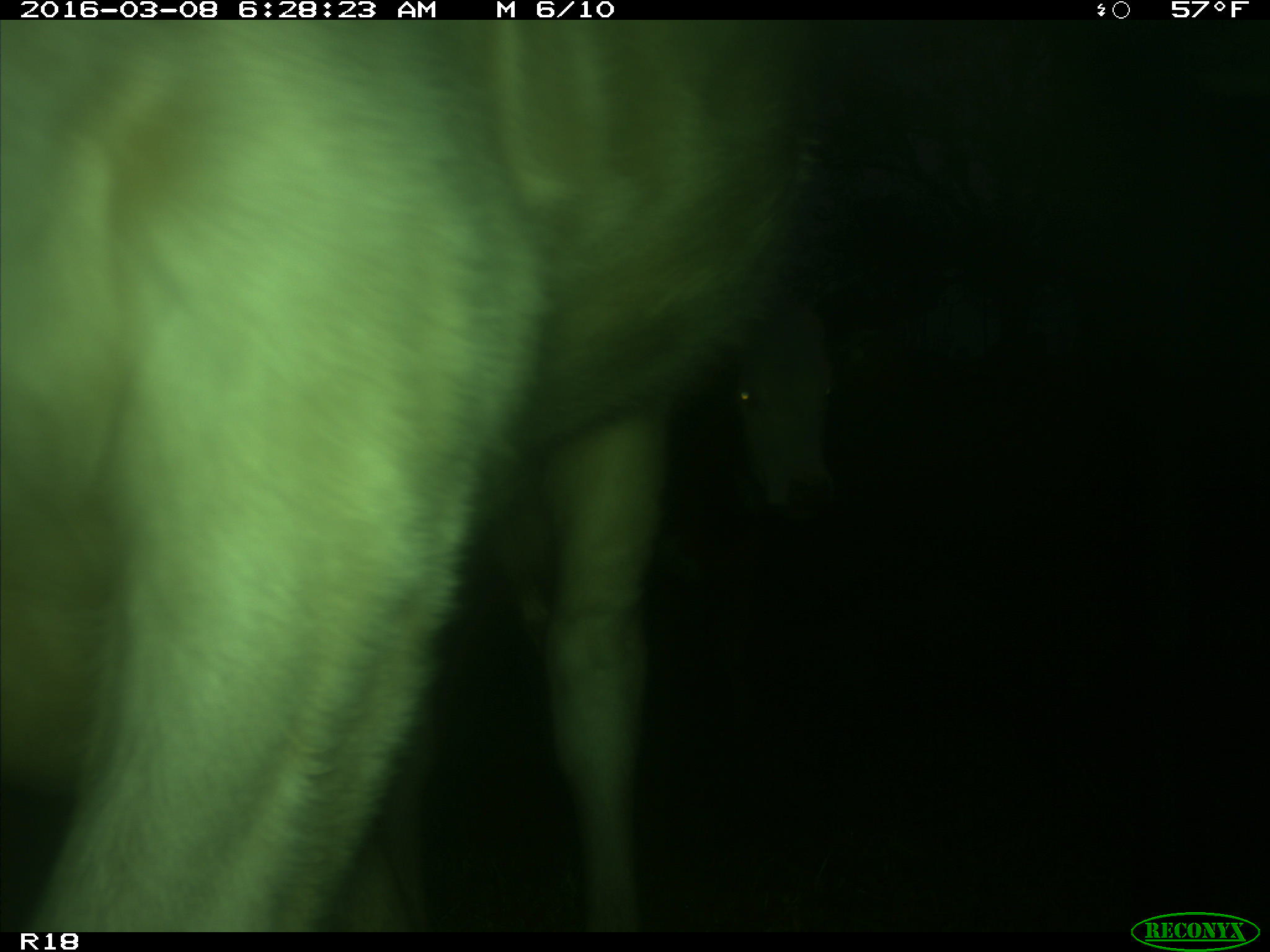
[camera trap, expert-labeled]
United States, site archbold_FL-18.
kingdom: Animalia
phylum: Chordata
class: Mammalia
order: Artiodactyla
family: Bovidae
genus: Bos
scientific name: Bos taurus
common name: domestic cow